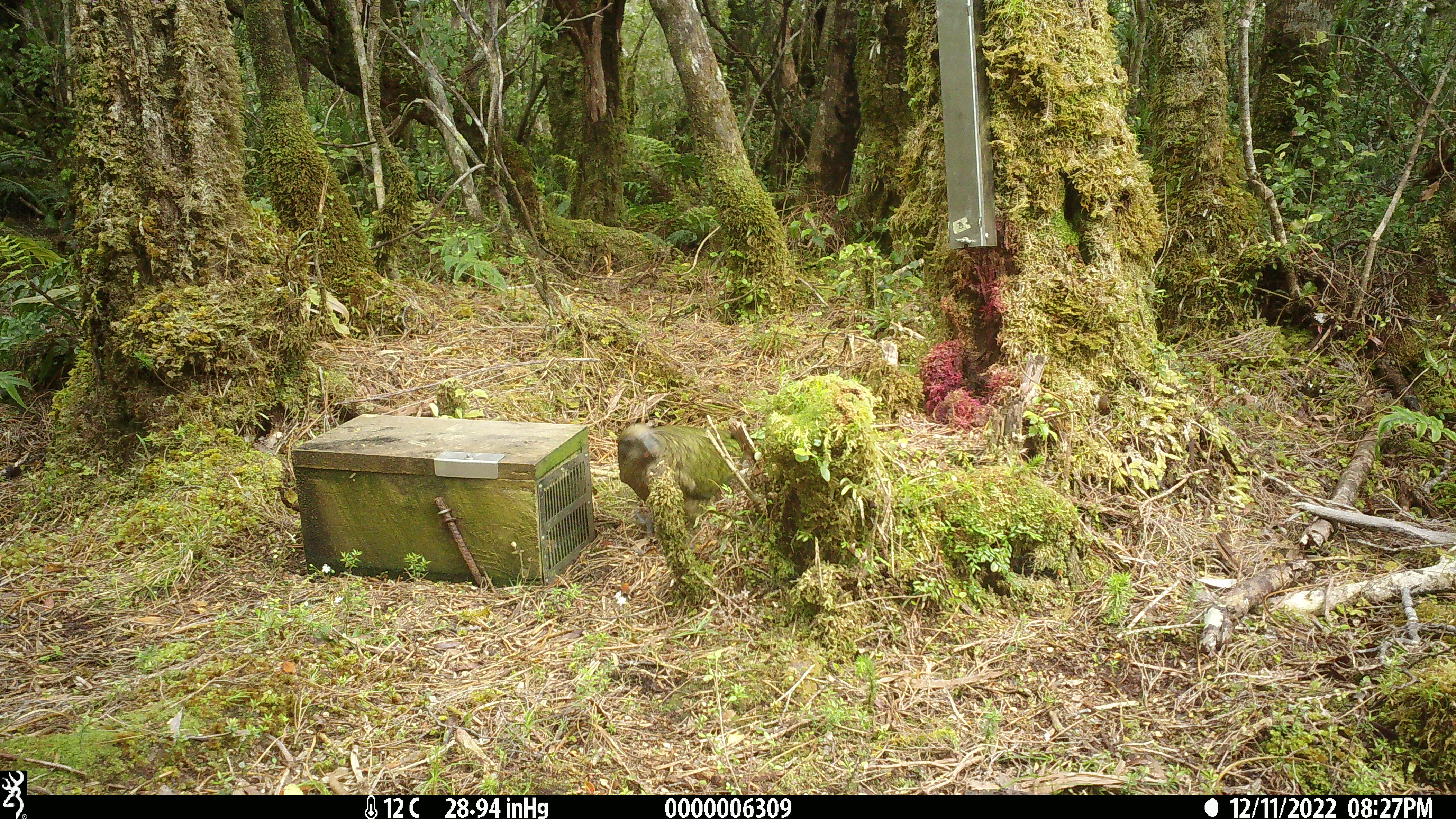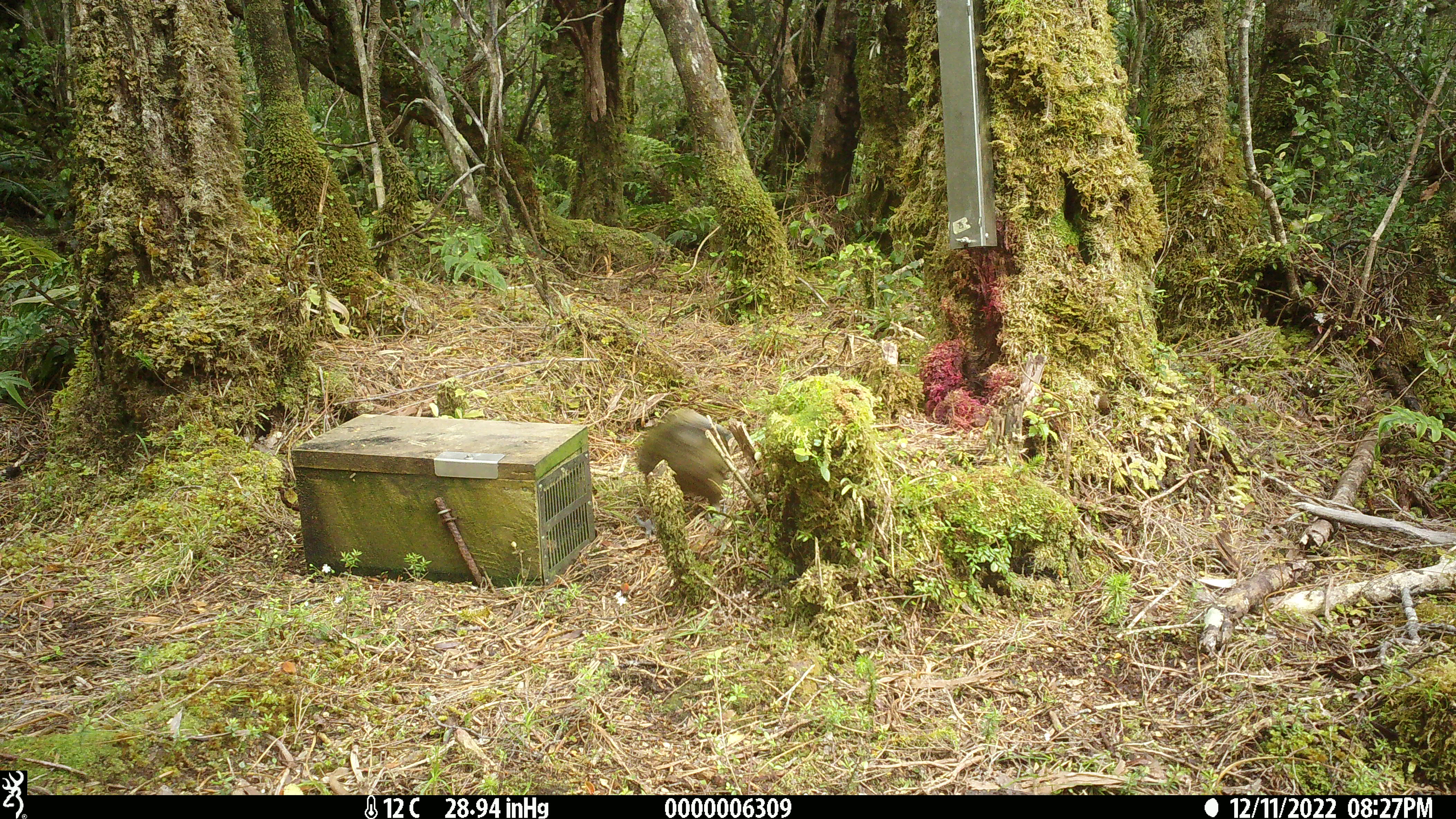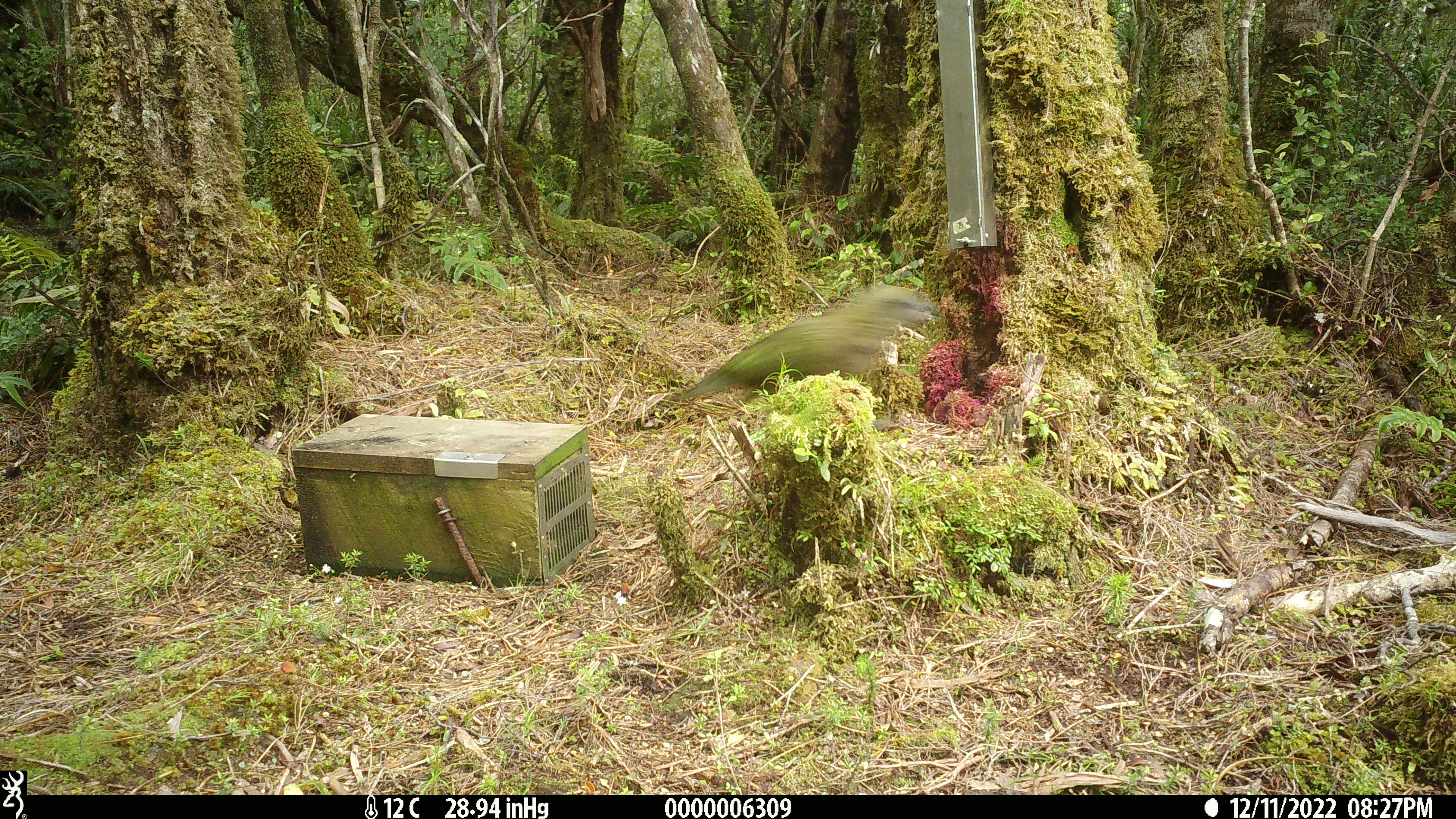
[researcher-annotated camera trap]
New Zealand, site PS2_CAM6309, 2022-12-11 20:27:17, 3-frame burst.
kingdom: Animalia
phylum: Chordata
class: Aves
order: Psittaciformes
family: Strigopidae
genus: Nestor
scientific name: Nestor notabilis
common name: kea